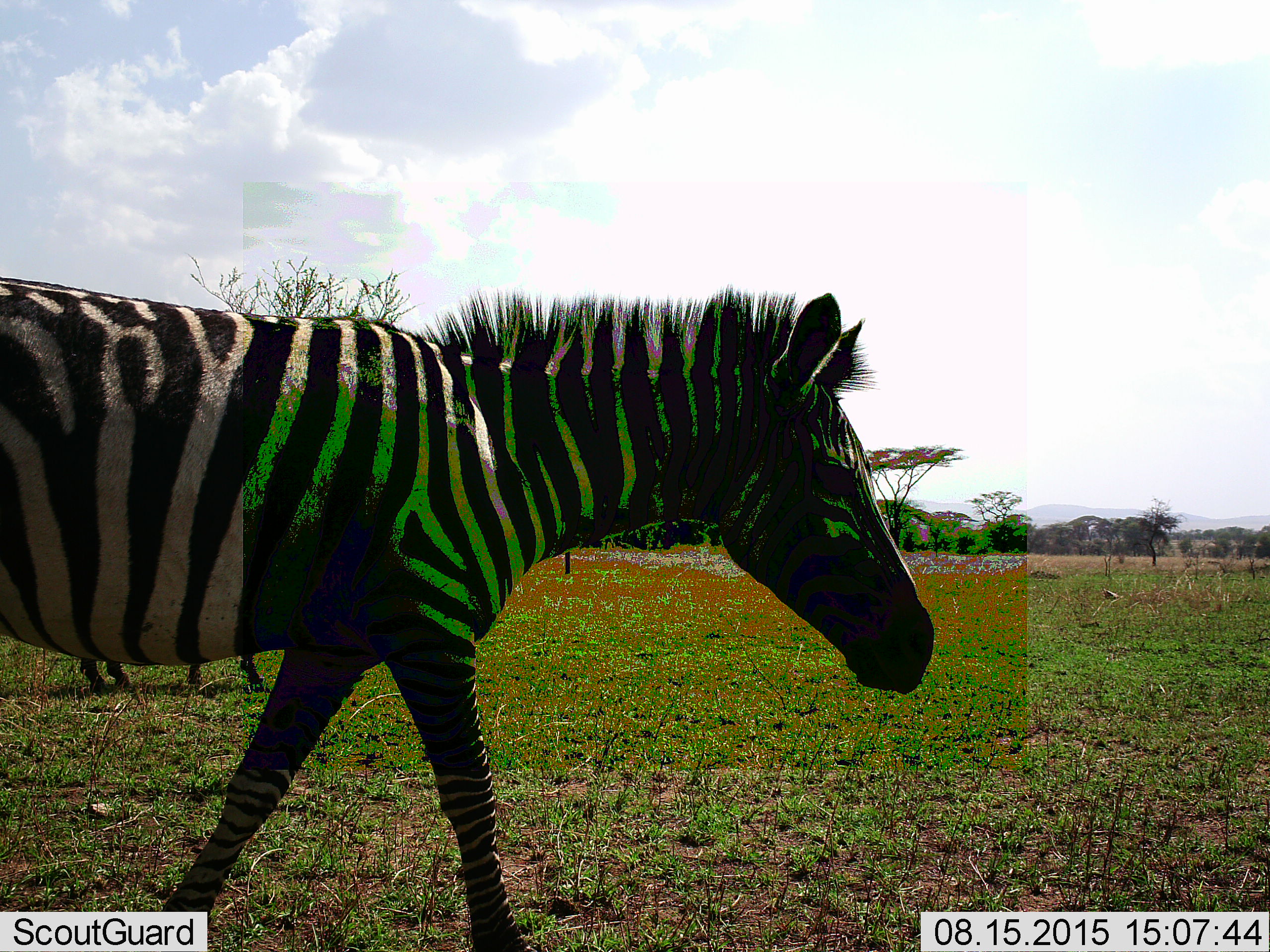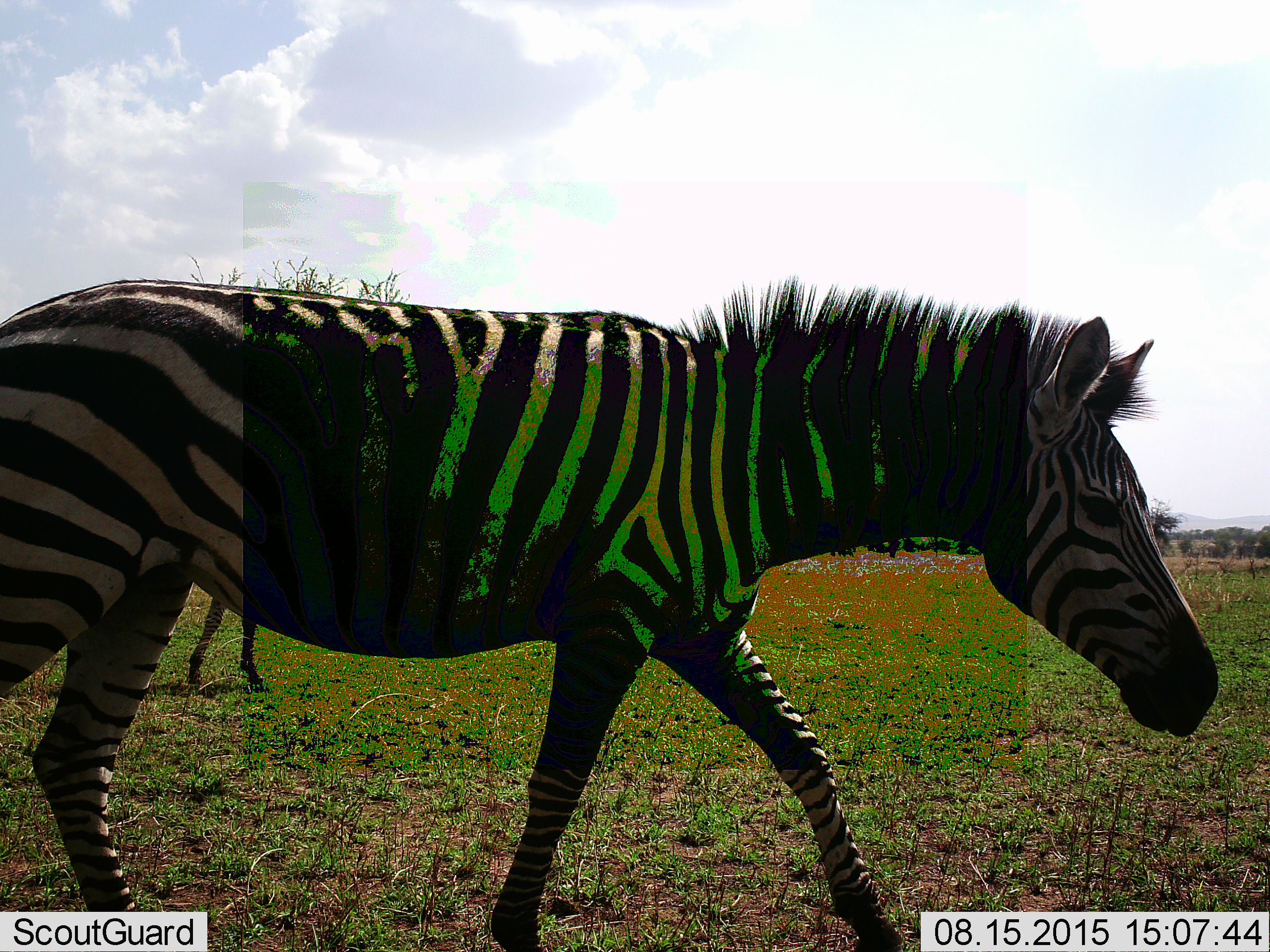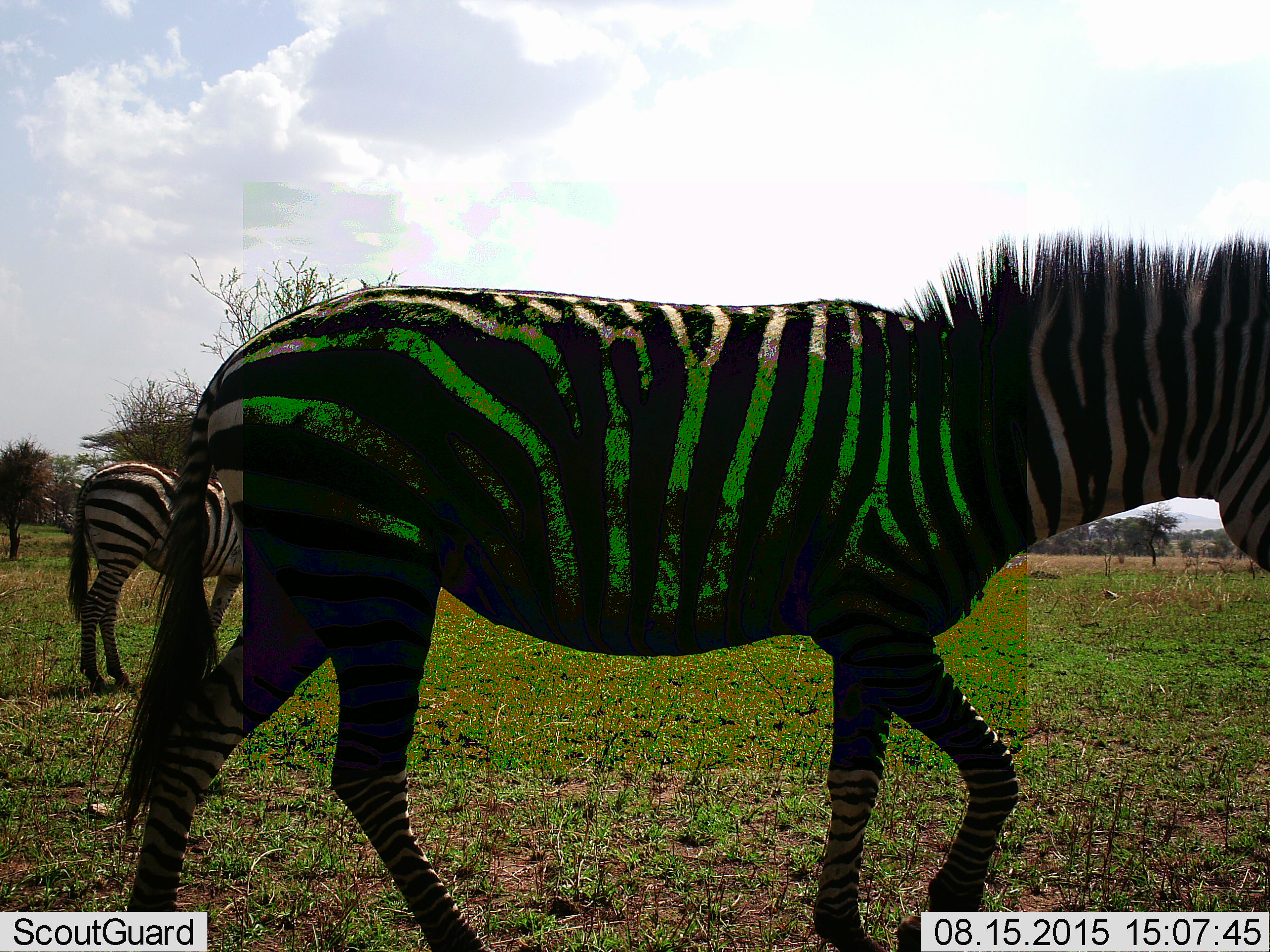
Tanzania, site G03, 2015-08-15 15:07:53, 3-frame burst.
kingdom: Animalia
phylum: Chordata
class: Mammalia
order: Perissodactyla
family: Equidae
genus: Equus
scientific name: Equus quagga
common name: plains zebra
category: zebra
Zebra (plains zebra) (Equus quagga), count 2. Behavior (volunteer vote fractions): standing 32%, resting 0%, moving 100%, interacting 0%. Young present (vote fraction): 5%. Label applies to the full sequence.